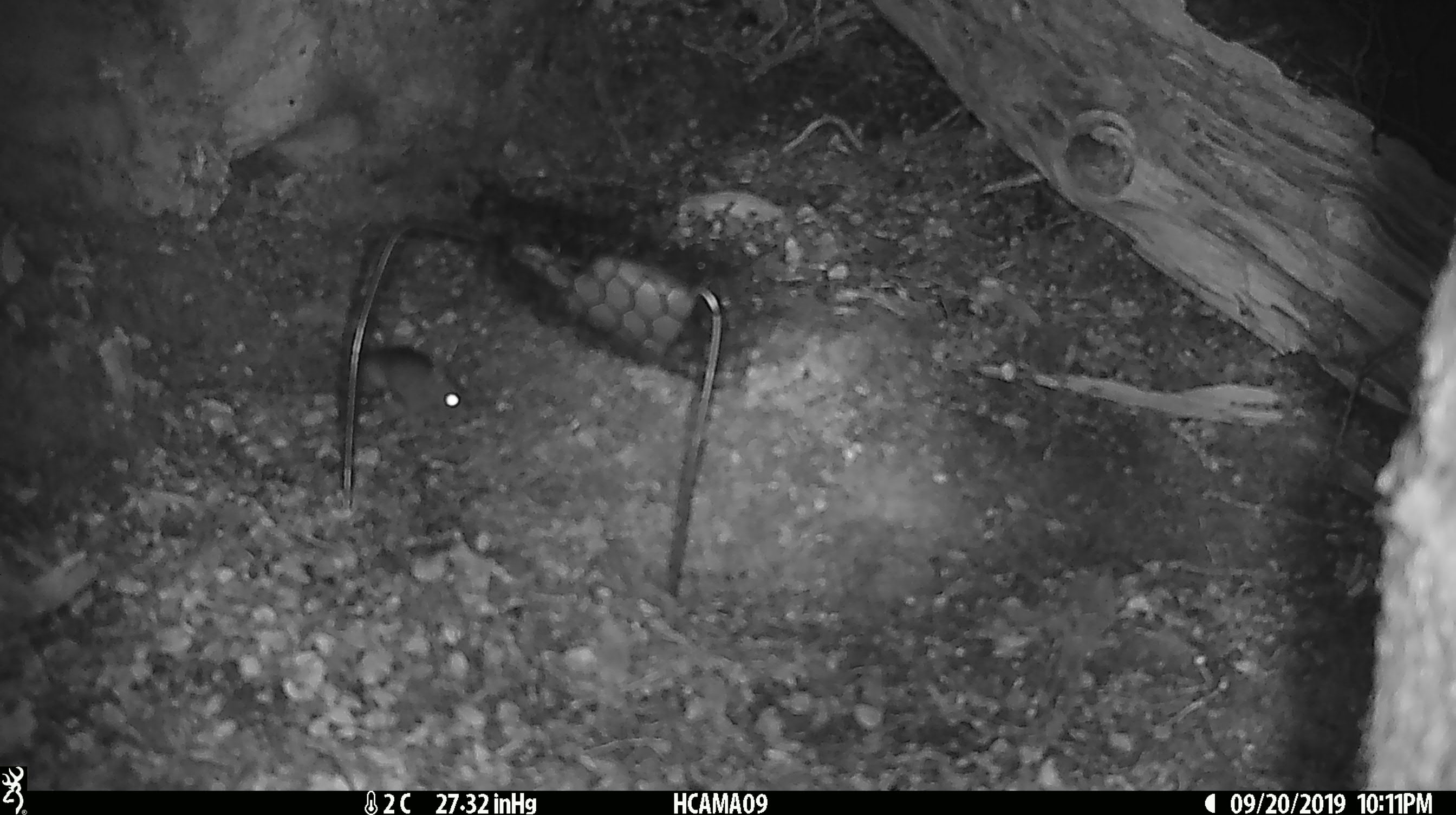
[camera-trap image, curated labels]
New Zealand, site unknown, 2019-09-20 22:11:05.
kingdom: Animalia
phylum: Chordata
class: Mammalia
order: Rodentia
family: Muridae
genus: Mus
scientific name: Mus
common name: mouse